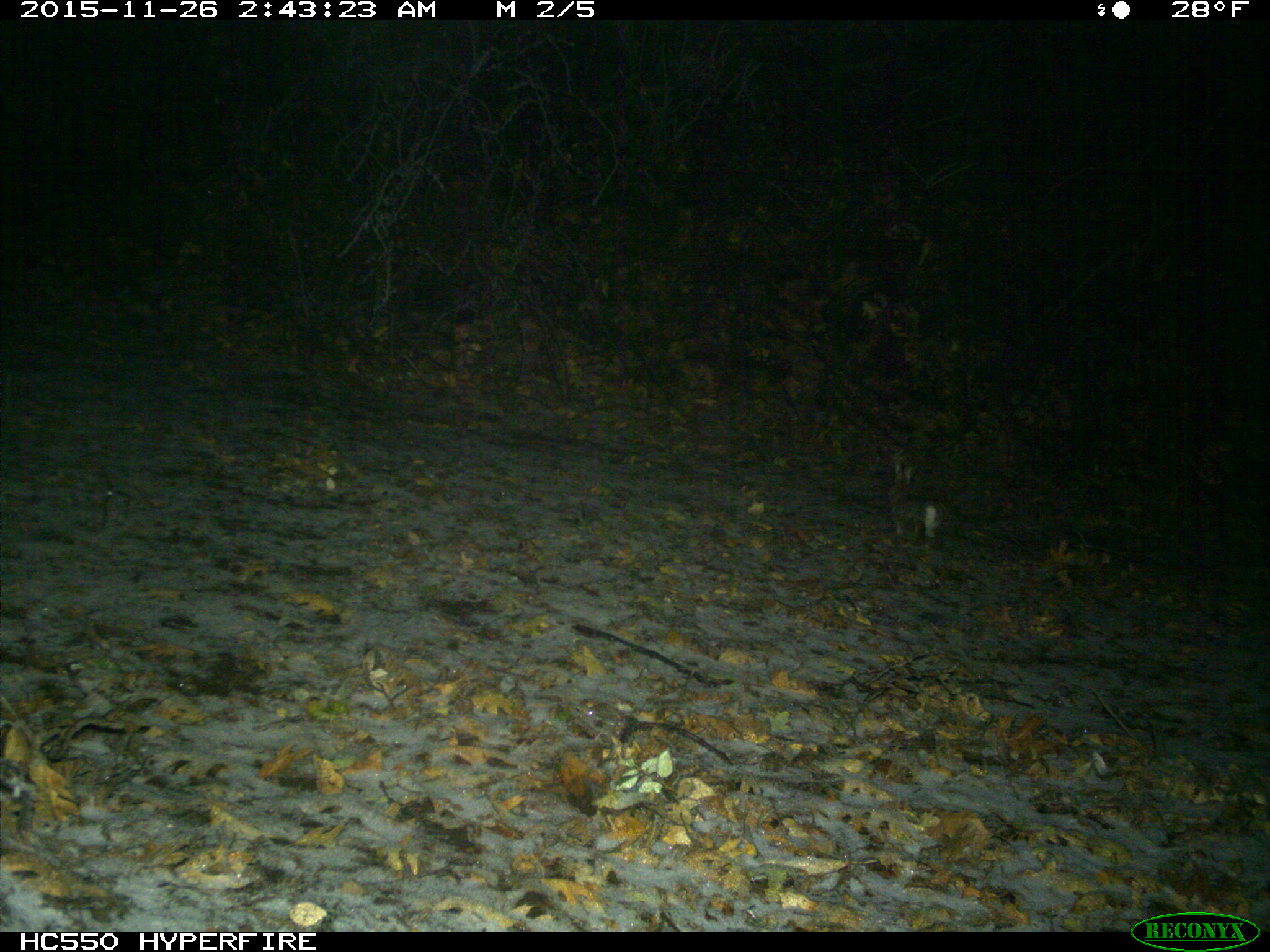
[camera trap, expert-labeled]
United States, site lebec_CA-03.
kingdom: Animalia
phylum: Chordata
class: Mammalia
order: Lagomorpha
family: Leporidae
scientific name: Leporidae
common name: rabbits and hares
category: unidentified rabbit